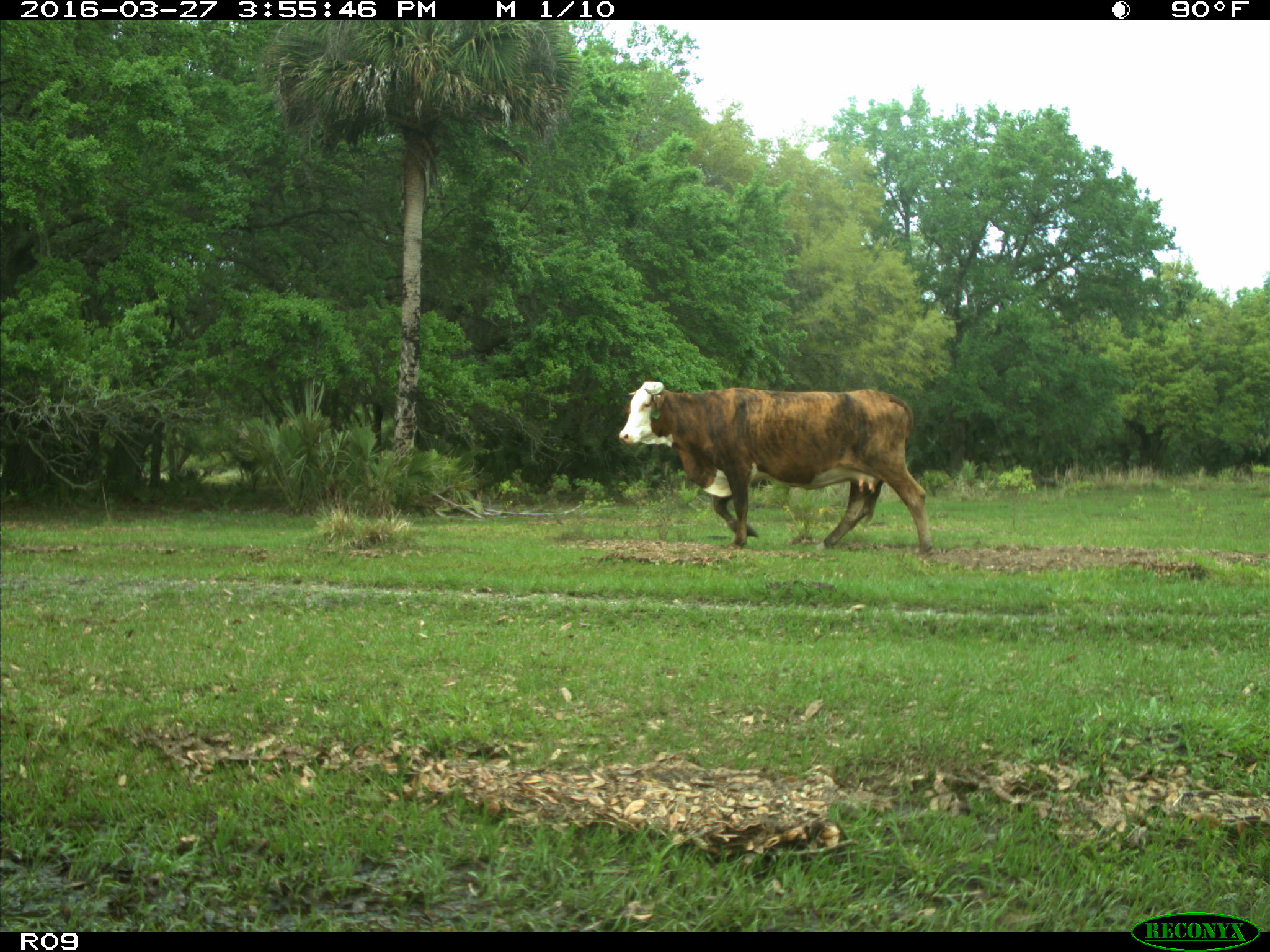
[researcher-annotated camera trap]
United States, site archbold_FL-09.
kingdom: Animalia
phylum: Chordata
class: Mammalia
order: Artiodactyla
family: Bovidae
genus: Bos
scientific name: Bos taurus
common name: domestic cow